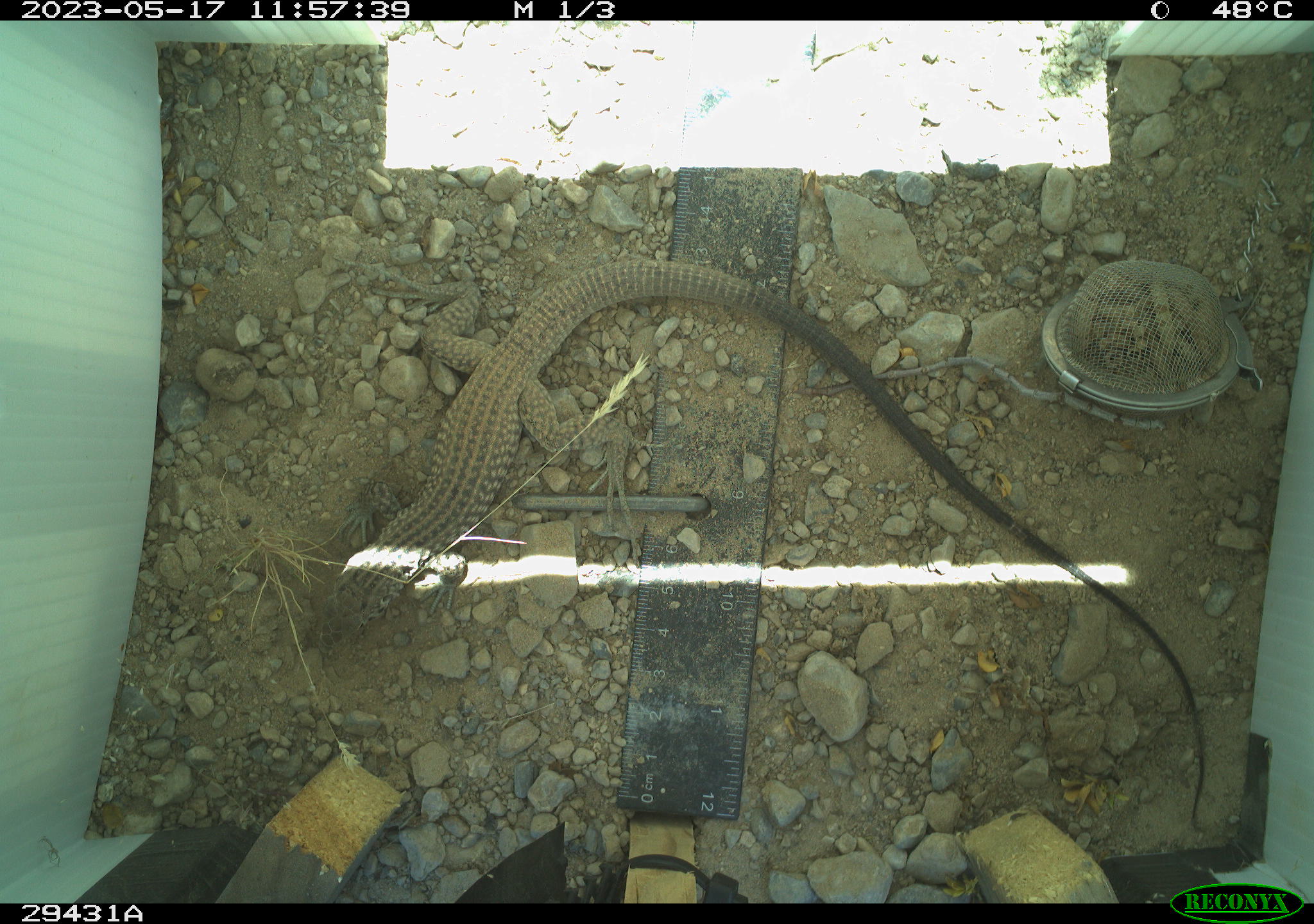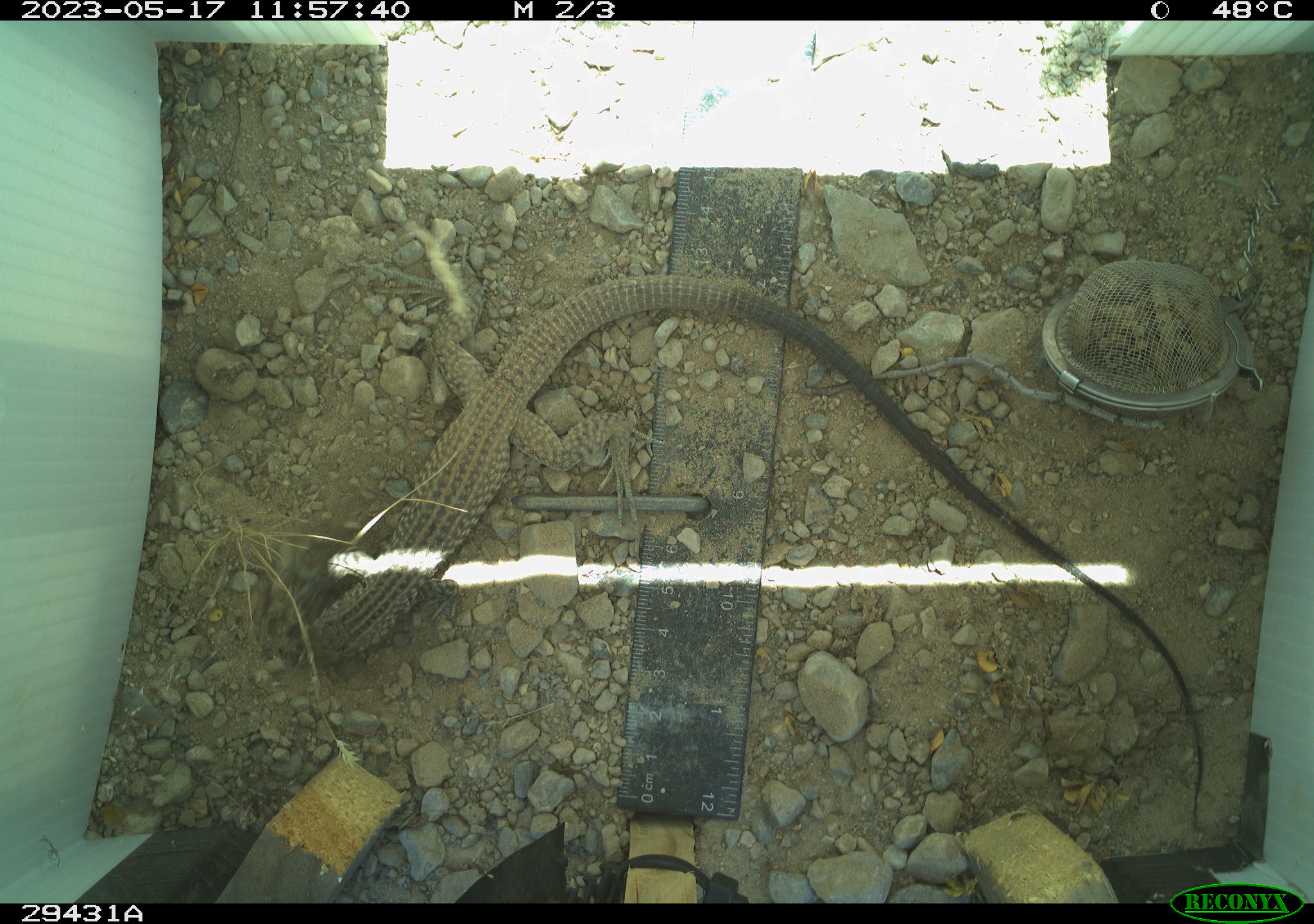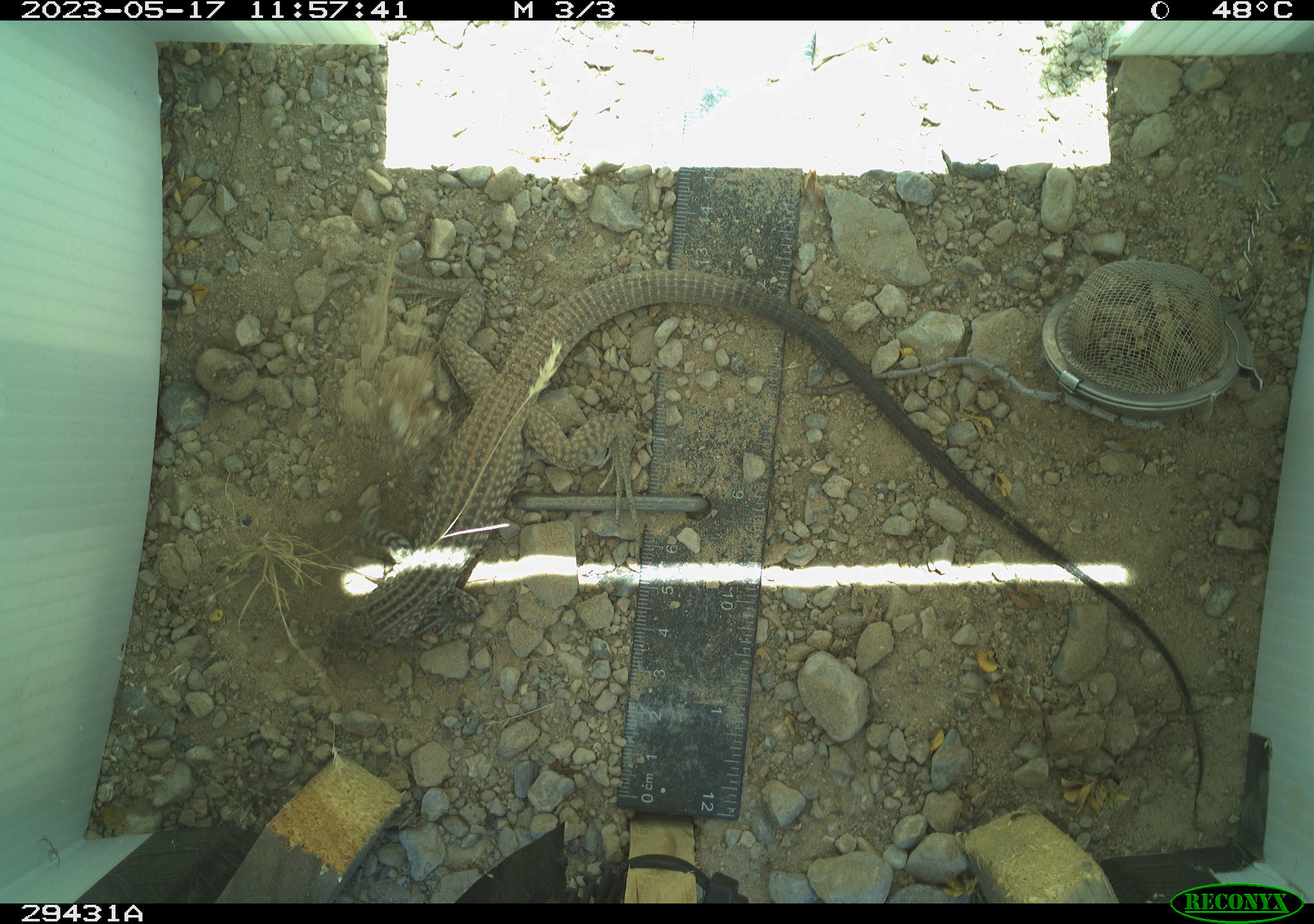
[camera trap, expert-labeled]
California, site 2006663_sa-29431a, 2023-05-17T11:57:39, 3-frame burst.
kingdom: Animalia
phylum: Chordata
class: Reptilia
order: Squamata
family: Teiidae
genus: Aspidoscelis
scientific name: Aspidoscelis tigris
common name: western whiptail